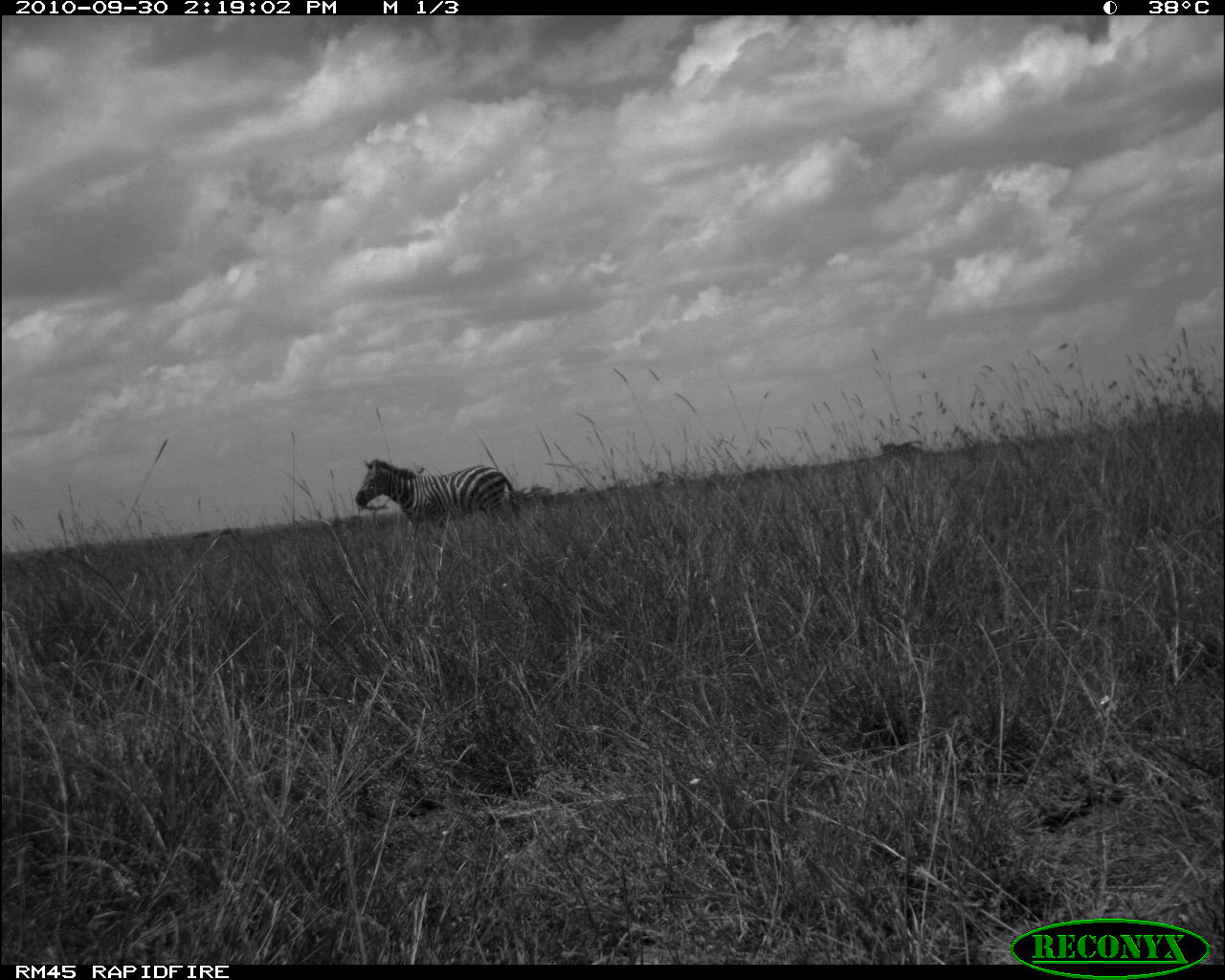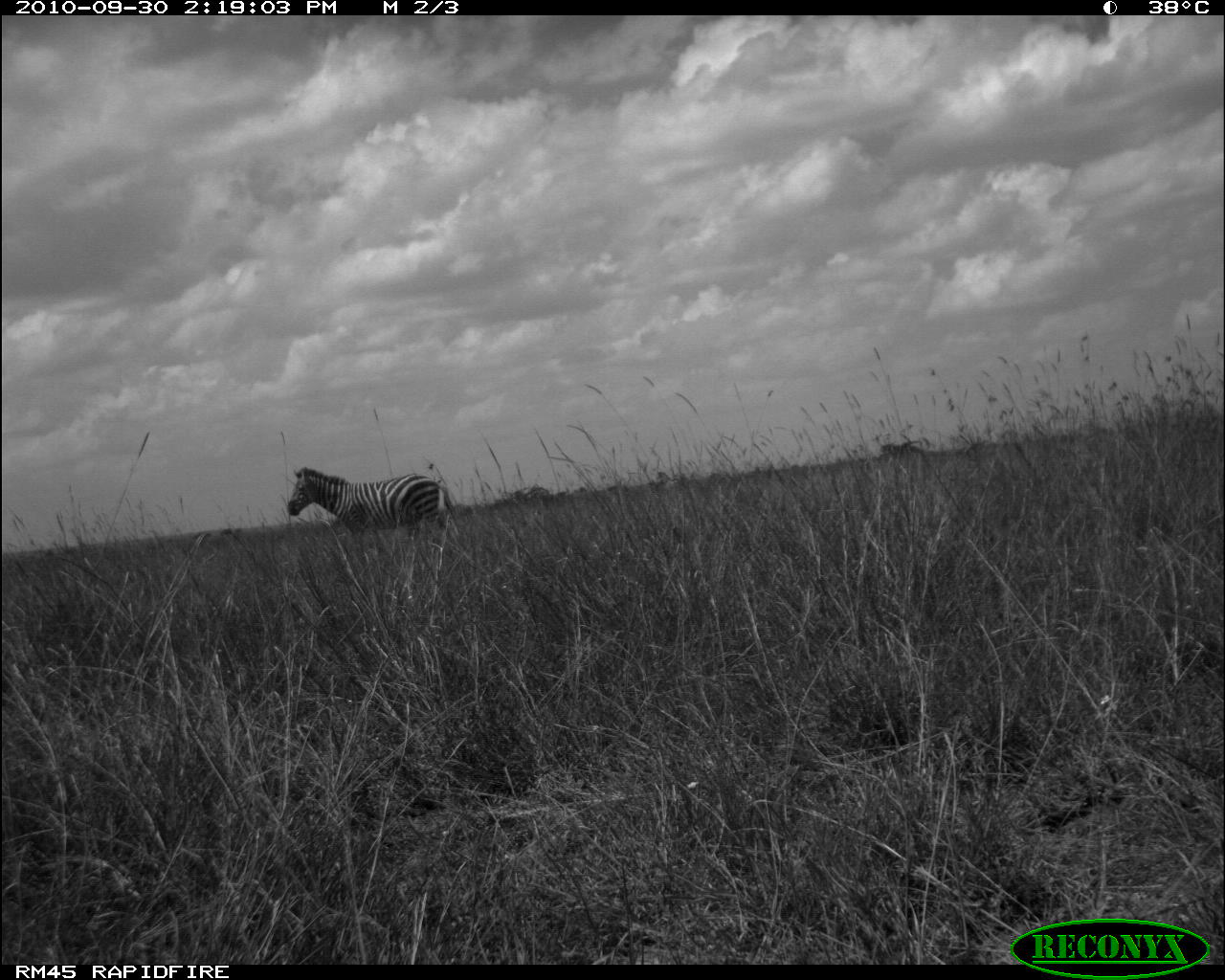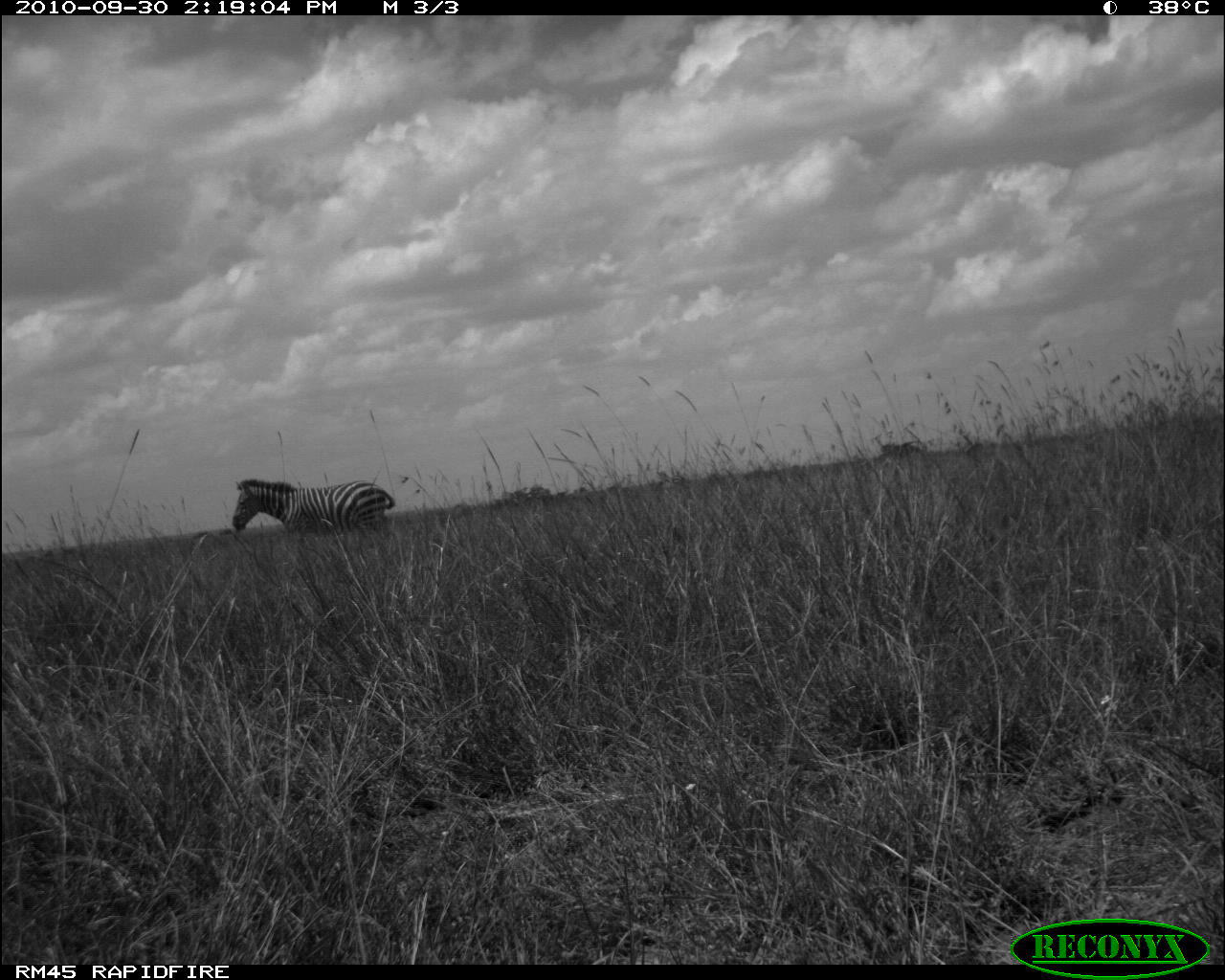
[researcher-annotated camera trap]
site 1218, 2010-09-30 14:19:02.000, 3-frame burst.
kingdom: Animalia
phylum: Chordata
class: Mammalia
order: Perissodactyla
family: Equidae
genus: Equus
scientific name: Equus quagga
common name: plains zebra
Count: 1.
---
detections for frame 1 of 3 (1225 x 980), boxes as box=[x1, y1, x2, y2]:
equus quagga: box=[354, 457, 520, 532]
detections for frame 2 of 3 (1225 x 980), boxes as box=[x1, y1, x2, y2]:
equus quagga: box=[287, 467, 455, 533]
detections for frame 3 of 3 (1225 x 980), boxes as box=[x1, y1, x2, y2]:
equus quagga: box=[231, 478, 396, 538]